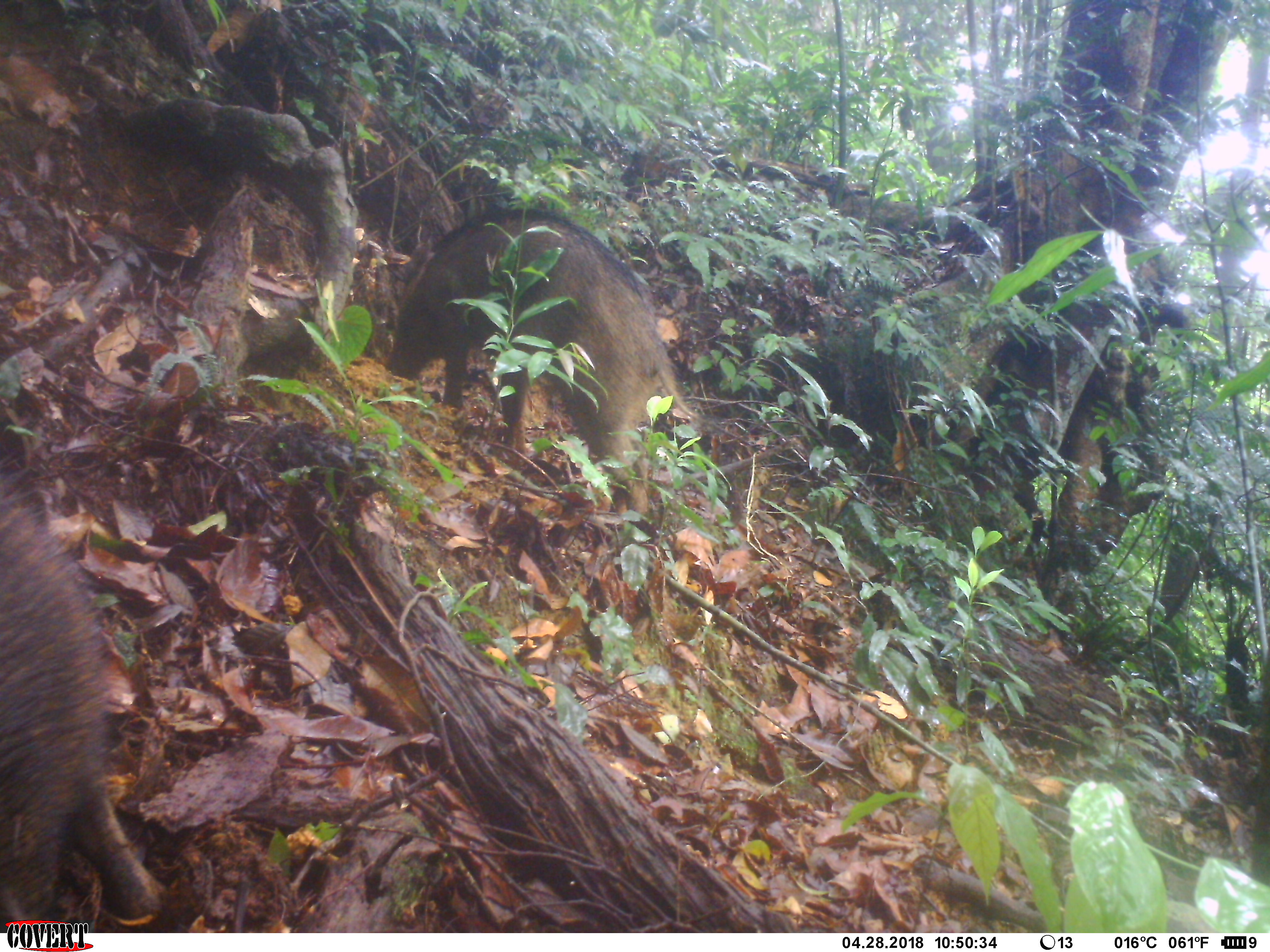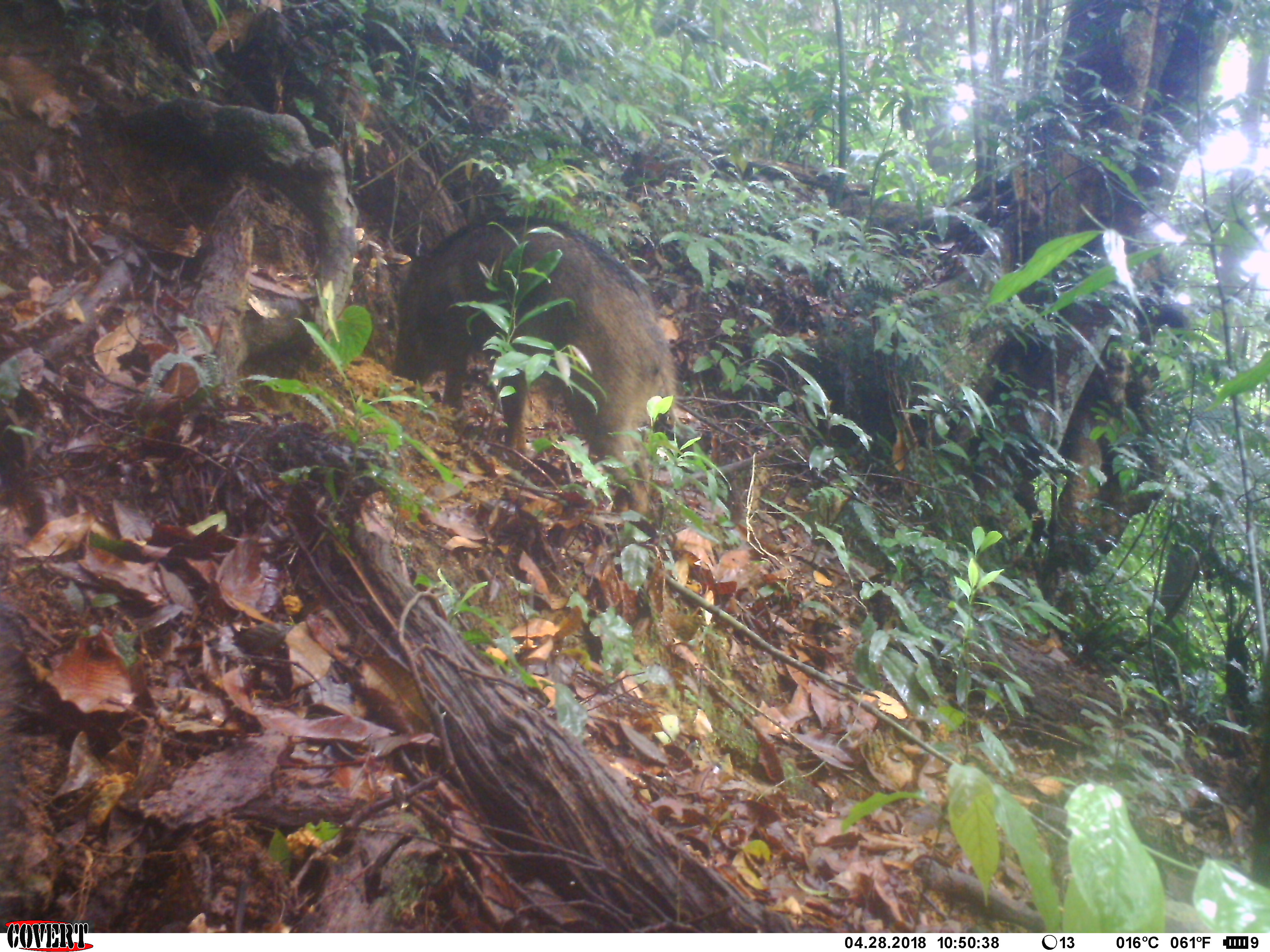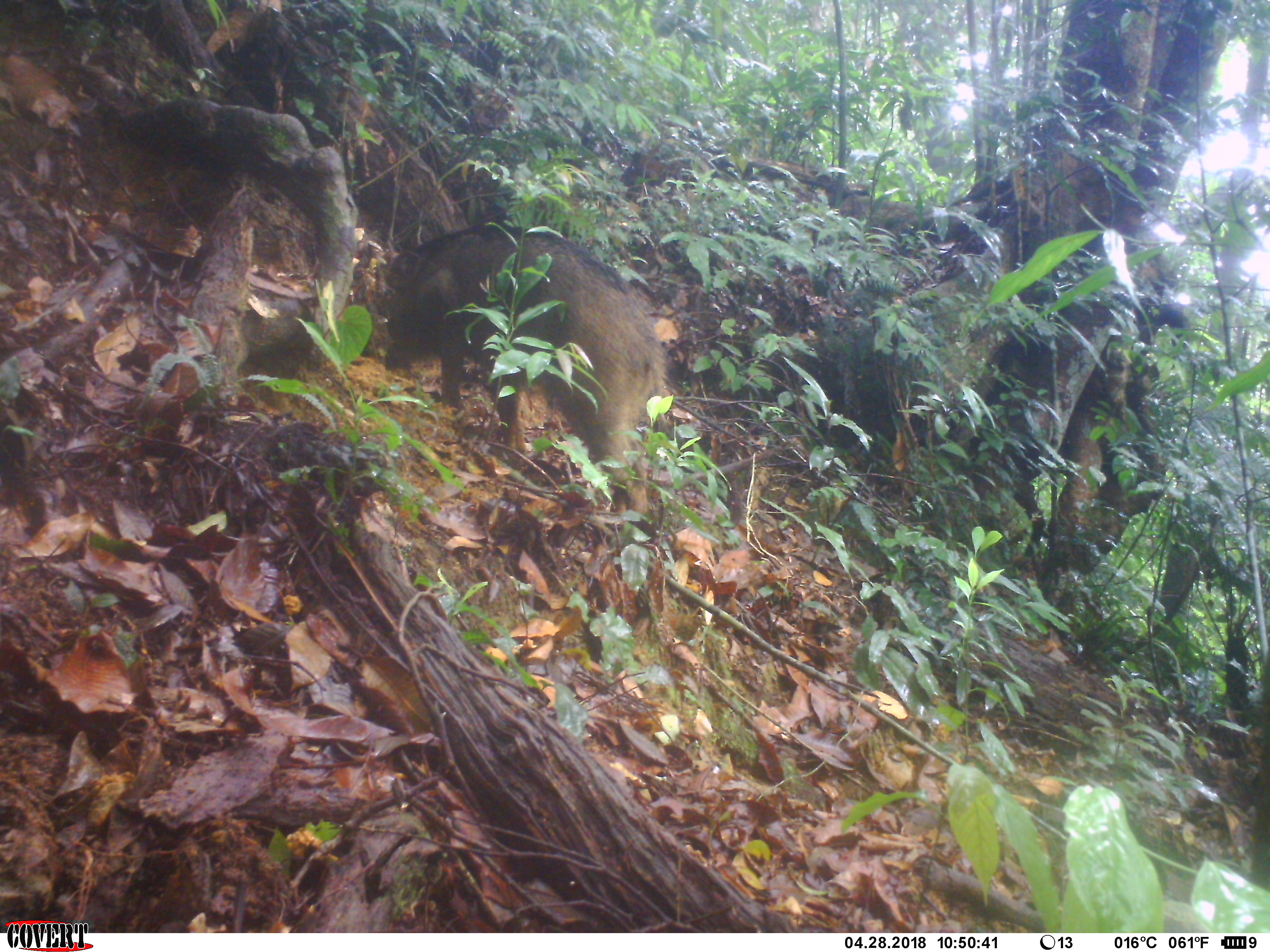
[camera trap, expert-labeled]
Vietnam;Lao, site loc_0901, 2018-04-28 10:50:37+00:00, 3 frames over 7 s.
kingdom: Animalia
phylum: Chordata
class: Mammalia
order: Artiodactyla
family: Suidae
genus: Sus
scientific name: Sus scrofa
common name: eurasian wild pig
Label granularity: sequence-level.